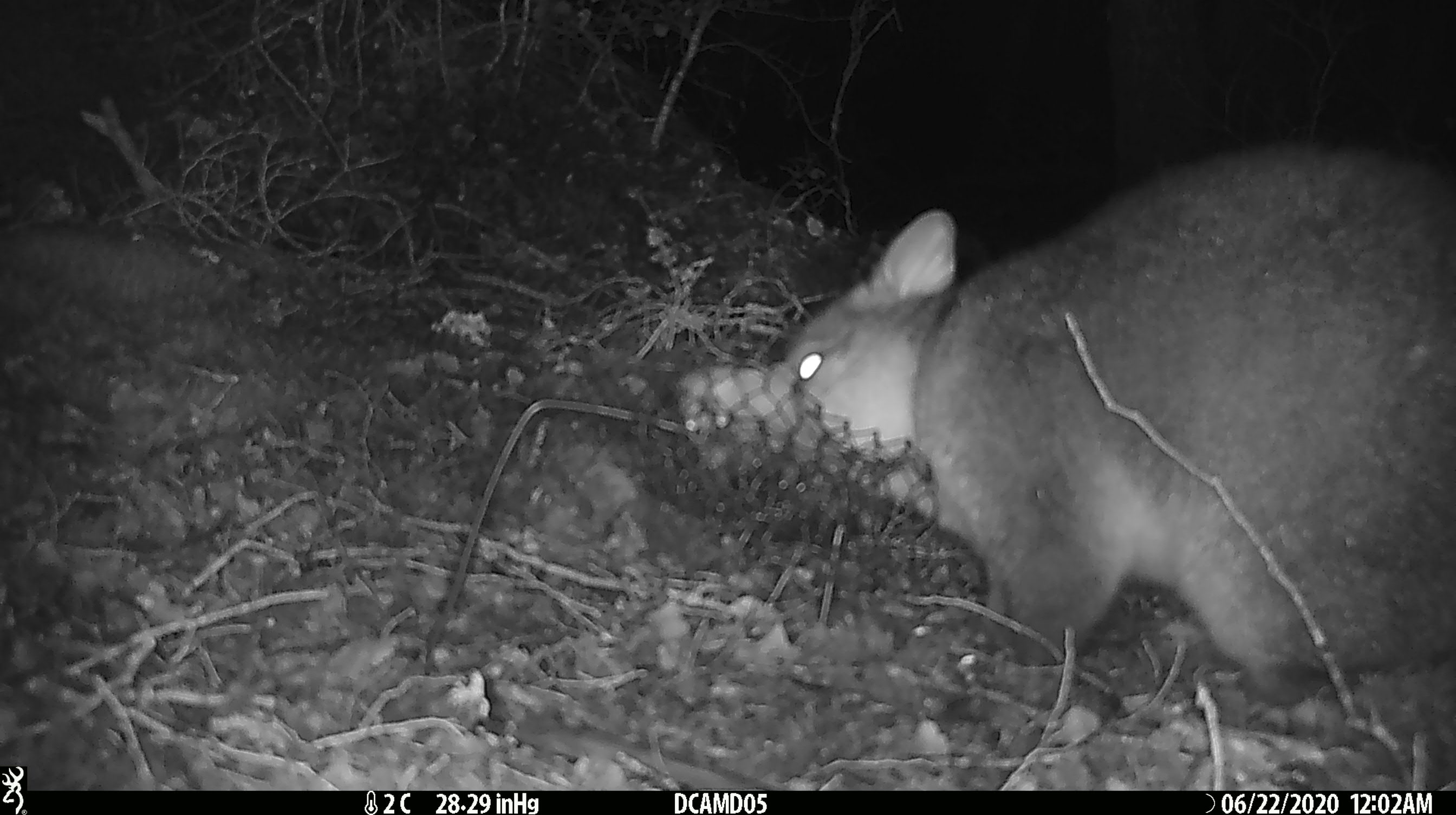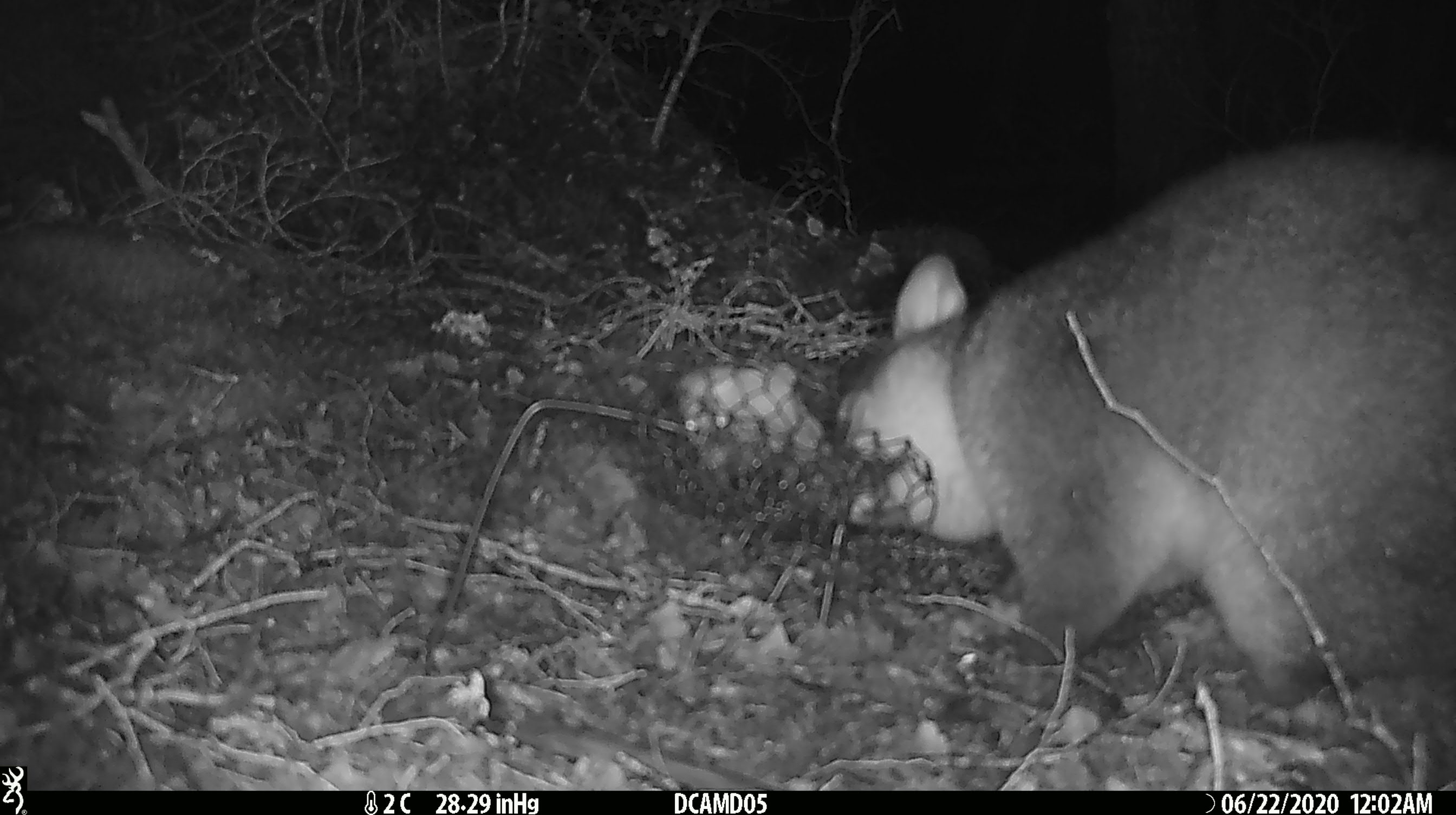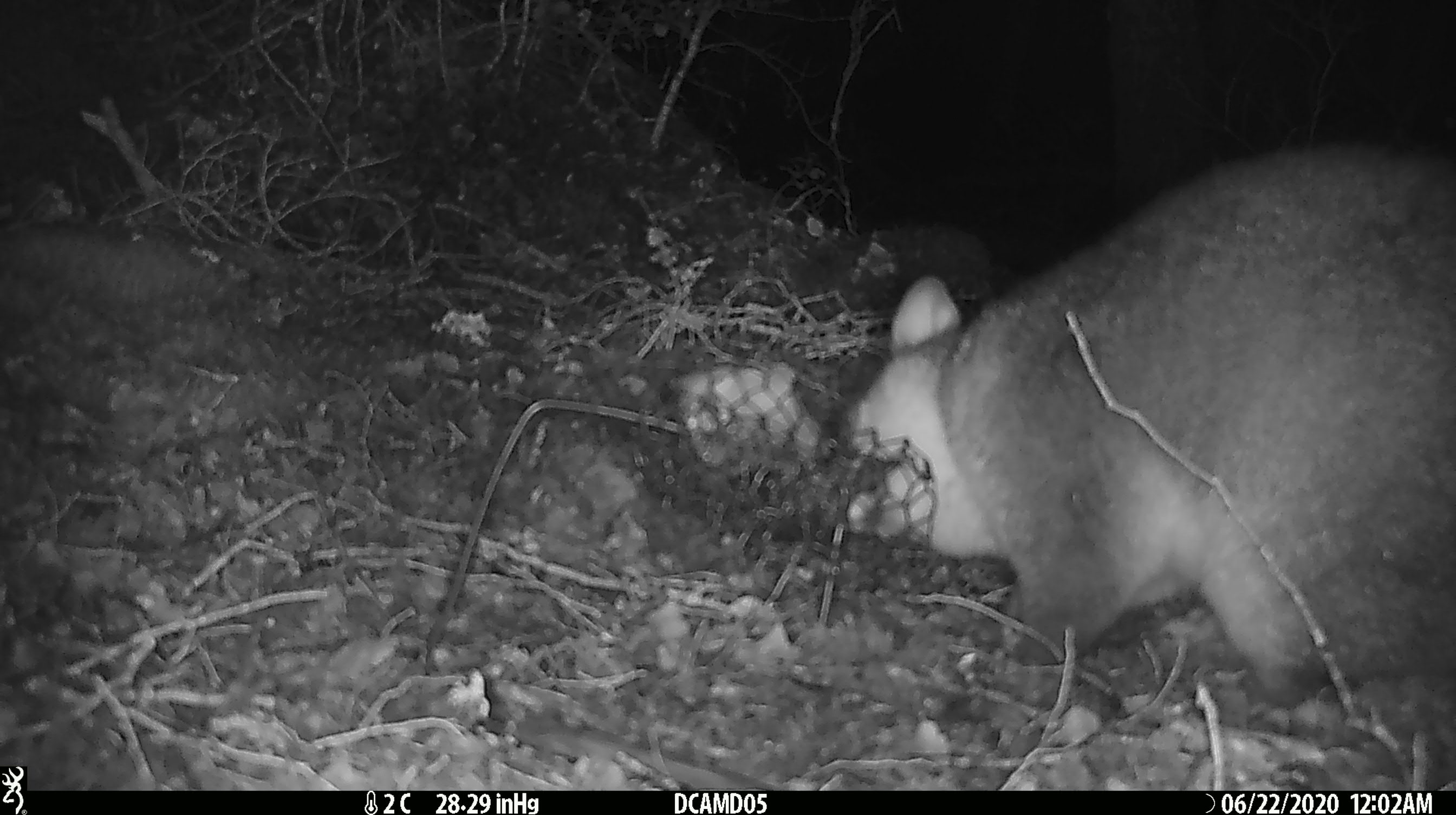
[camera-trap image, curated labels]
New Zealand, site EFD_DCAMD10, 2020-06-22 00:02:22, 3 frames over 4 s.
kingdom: Animalia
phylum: Chordata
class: Mammalia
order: Diprotodontia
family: Phalangeridae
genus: Trichosurus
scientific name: Trichosurus vulpecula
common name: common brushtail possum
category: possum